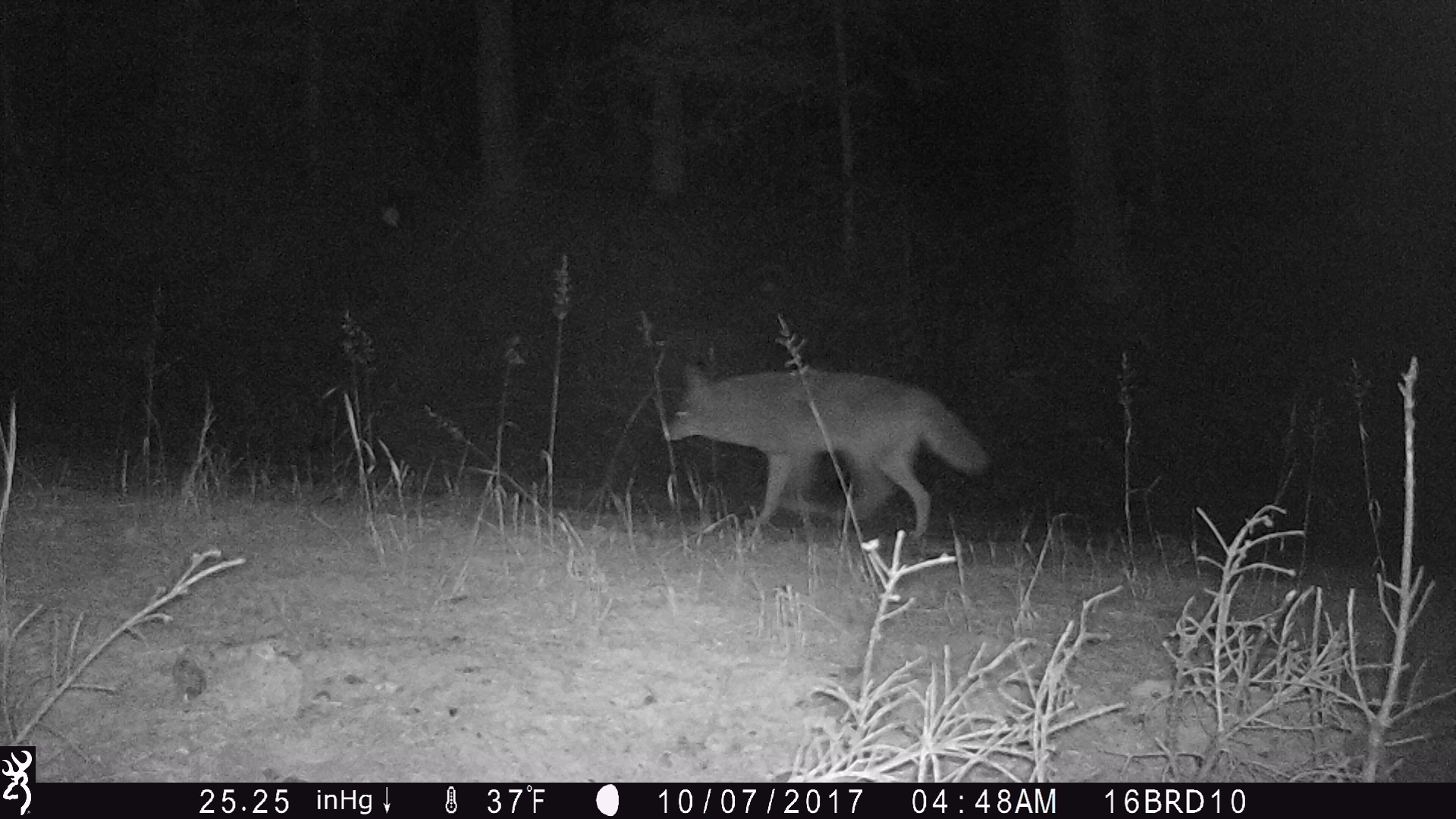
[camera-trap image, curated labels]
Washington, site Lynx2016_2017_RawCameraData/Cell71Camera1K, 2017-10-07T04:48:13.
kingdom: Animalia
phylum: Chordata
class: Mammalia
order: Carnivora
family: Canidae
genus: Canis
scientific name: Canis latrans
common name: coyote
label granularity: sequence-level